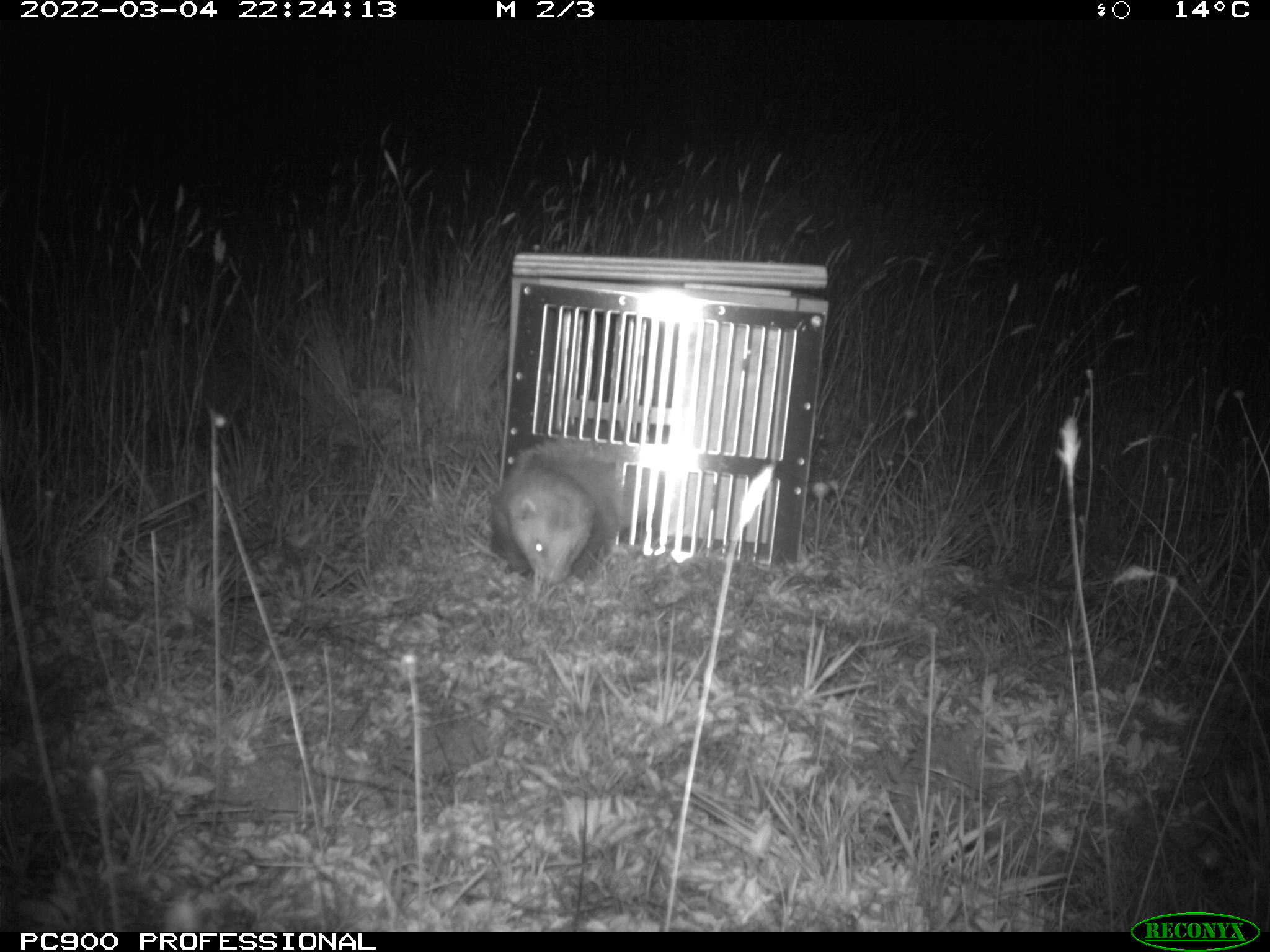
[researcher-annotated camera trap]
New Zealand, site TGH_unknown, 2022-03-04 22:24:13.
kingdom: Animalia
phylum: Chordata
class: Mammalia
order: Carnivora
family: Mustelidae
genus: Mustela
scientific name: Mustela furo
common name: ferret